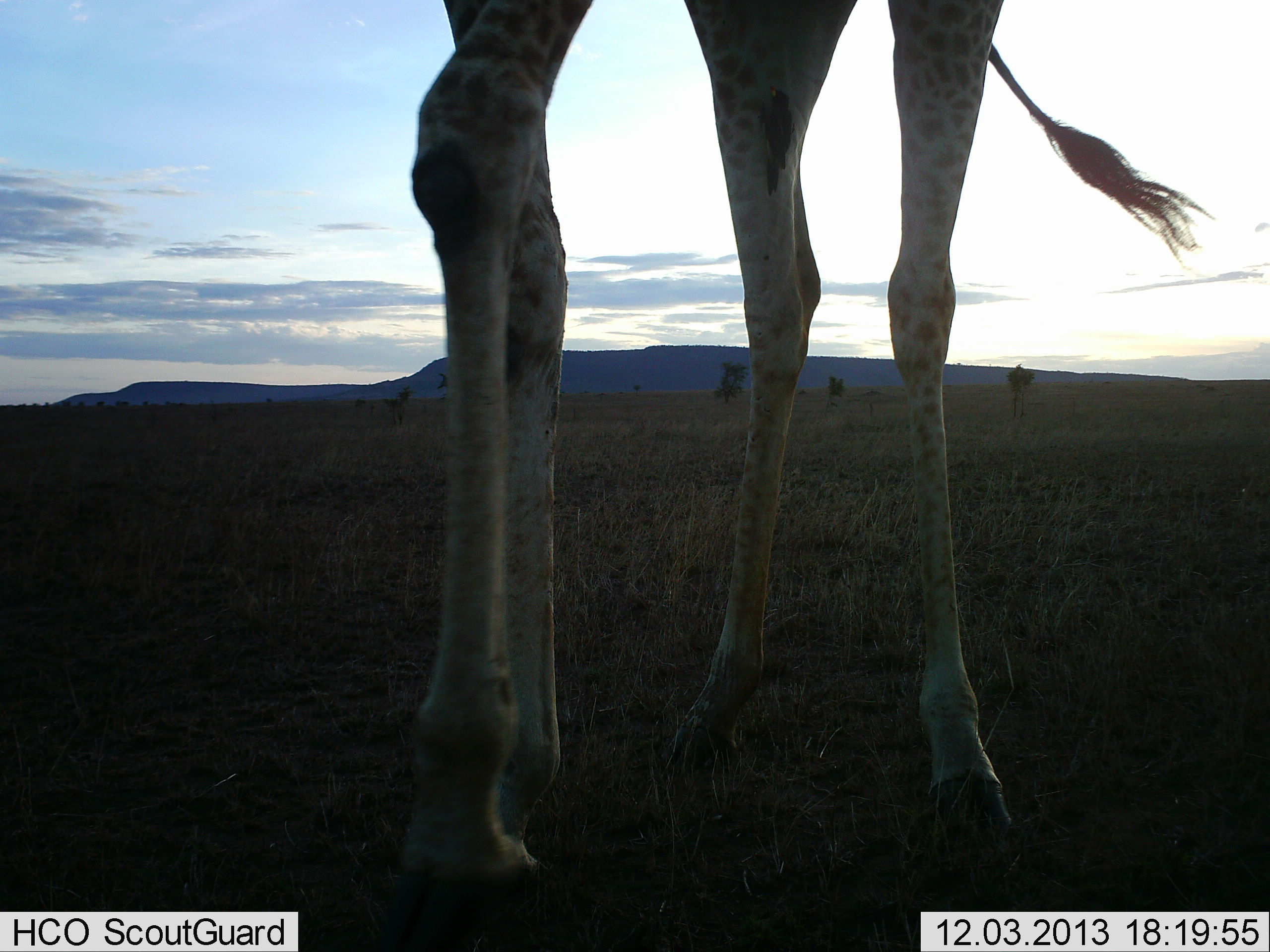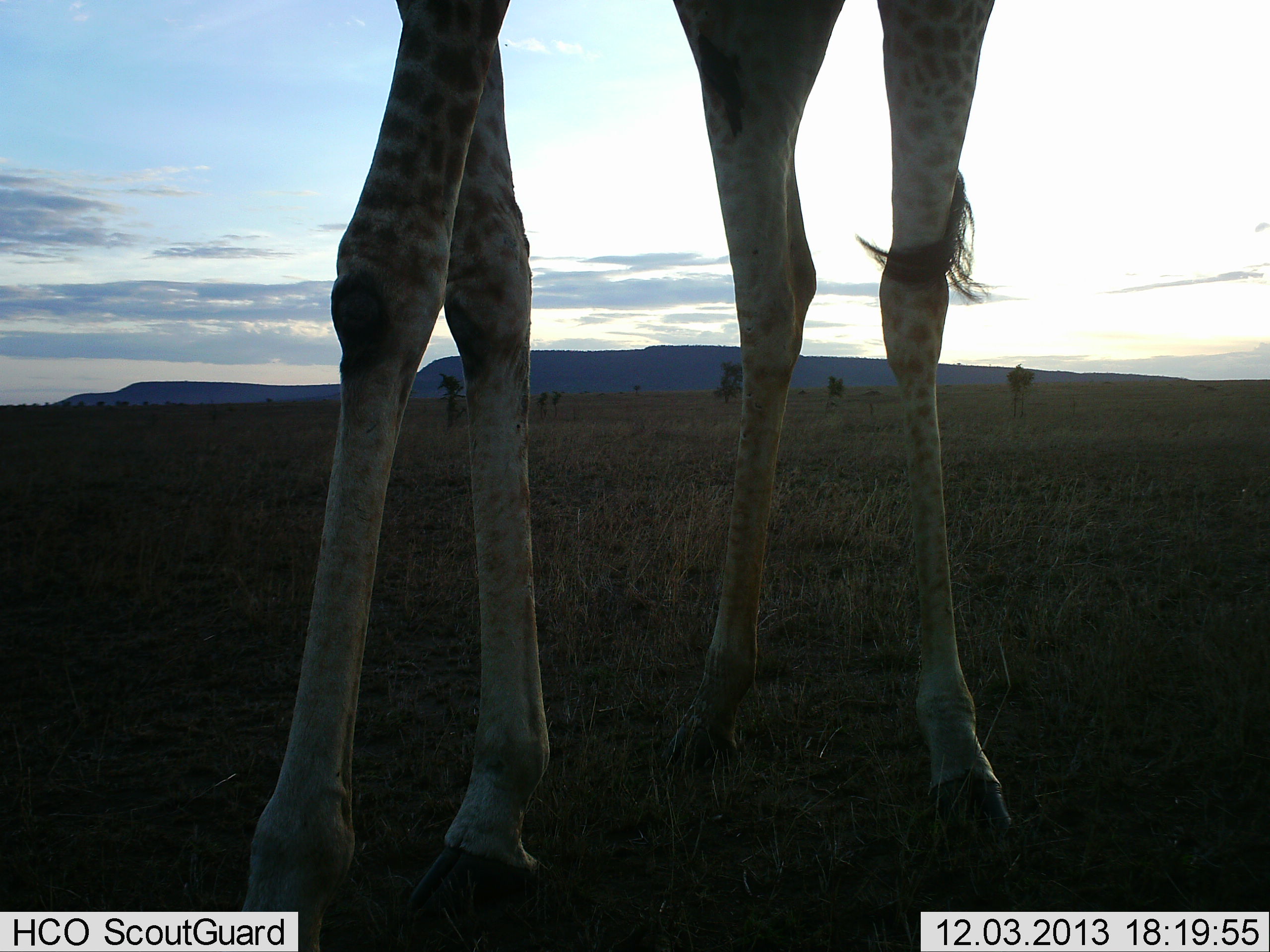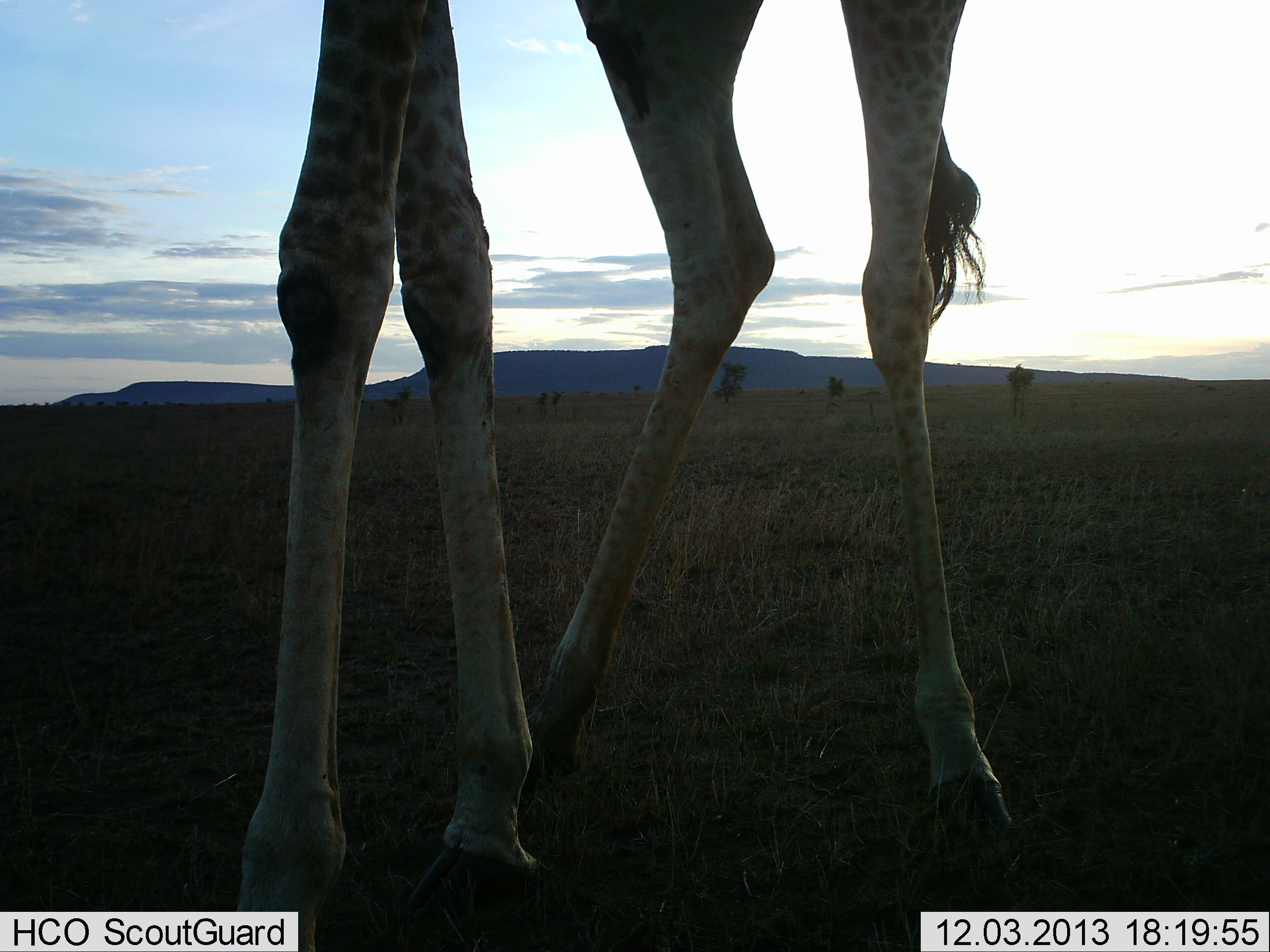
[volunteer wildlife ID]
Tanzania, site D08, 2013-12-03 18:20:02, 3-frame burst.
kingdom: Animalia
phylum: Chordata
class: Mammalia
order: Artiodactyla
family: Giraffidae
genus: Giraffa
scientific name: Giraffa camelopardalis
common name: giraffe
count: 1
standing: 100%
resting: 0%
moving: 0%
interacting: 0%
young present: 0%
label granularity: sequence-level